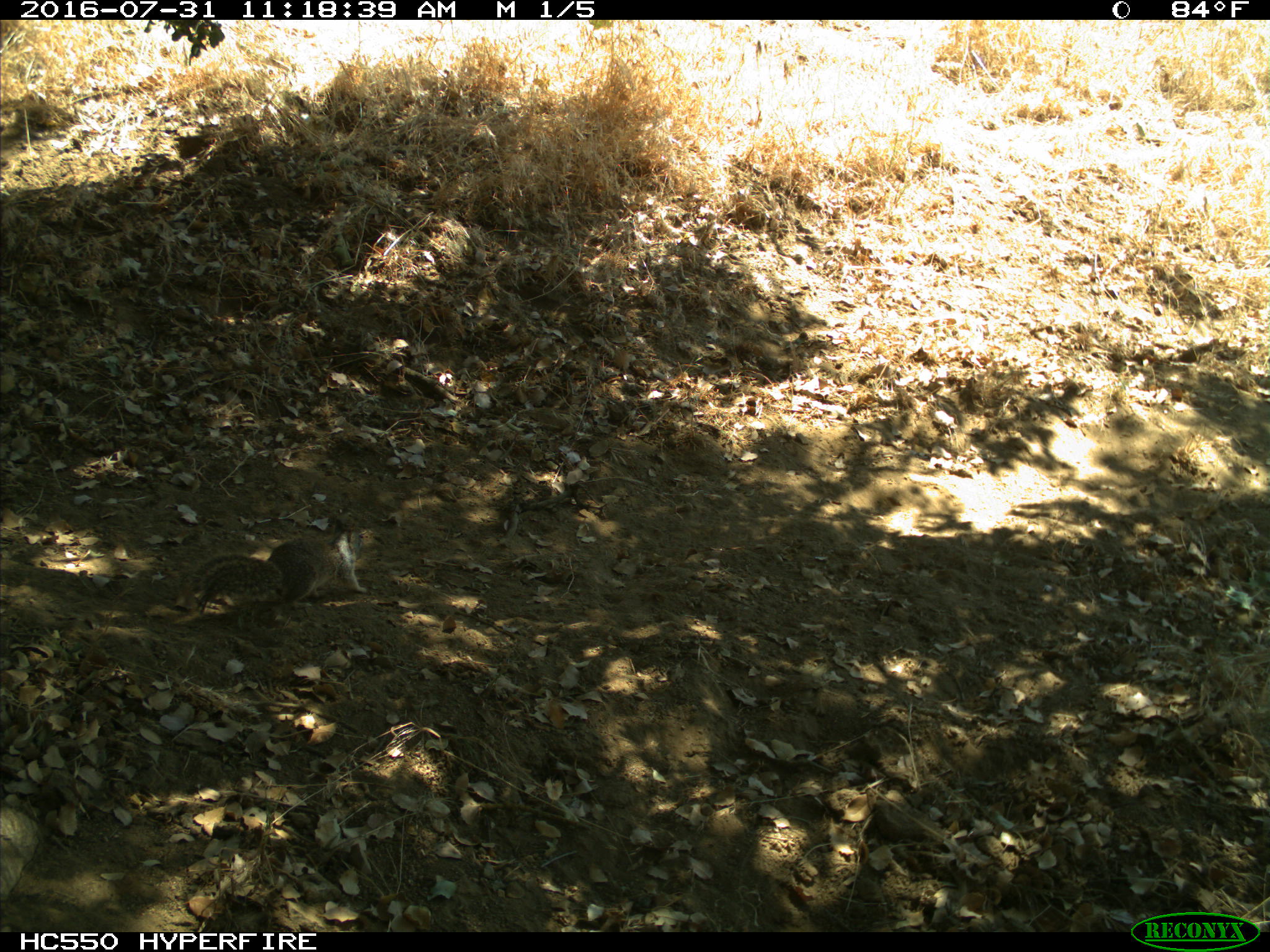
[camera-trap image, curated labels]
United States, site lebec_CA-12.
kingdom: Animalia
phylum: Chordata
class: Mammalia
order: Rodentia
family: Sciuridae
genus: Otospermophilus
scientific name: Otospermophilus beecheyi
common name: california ground squirrel